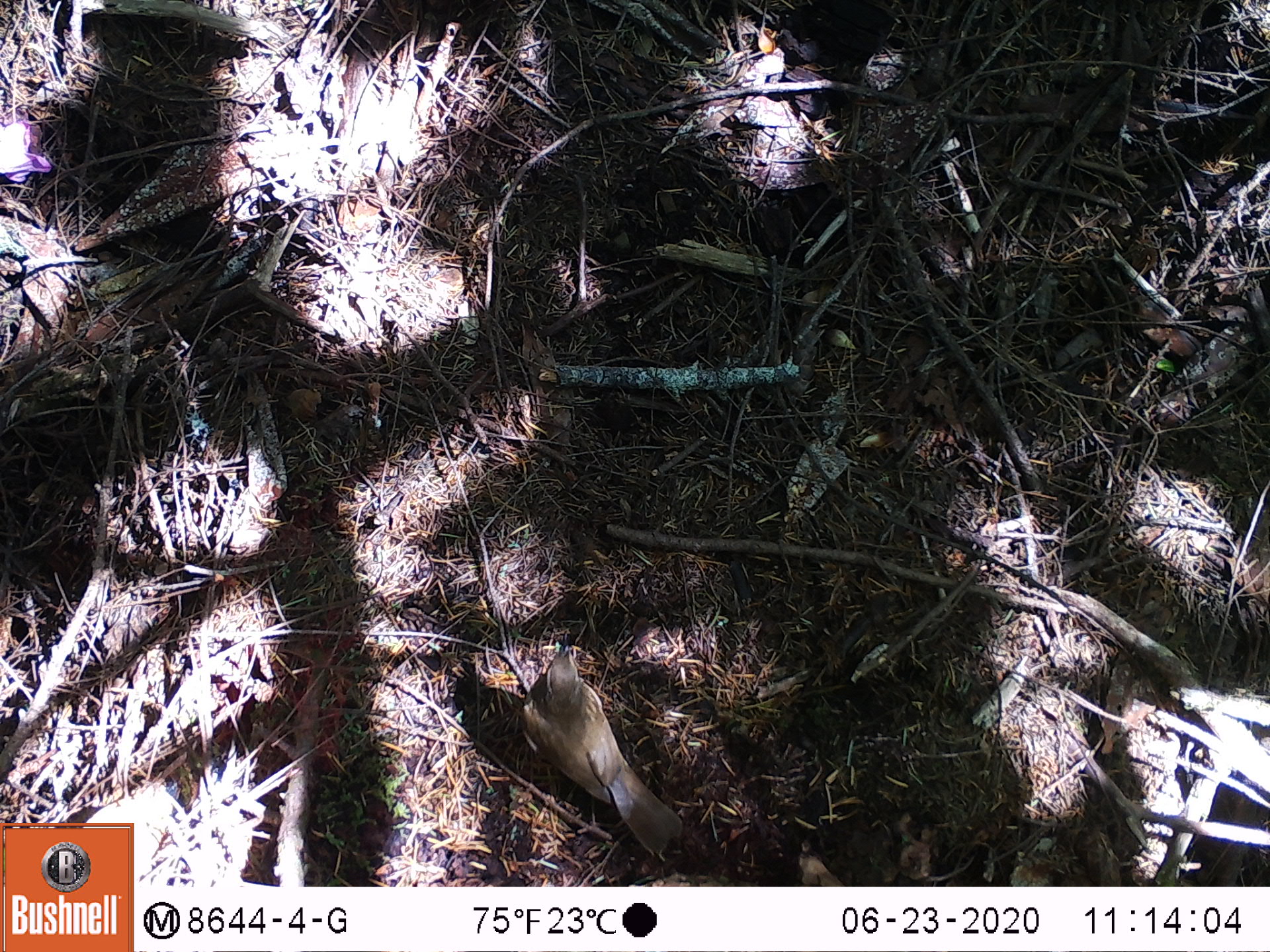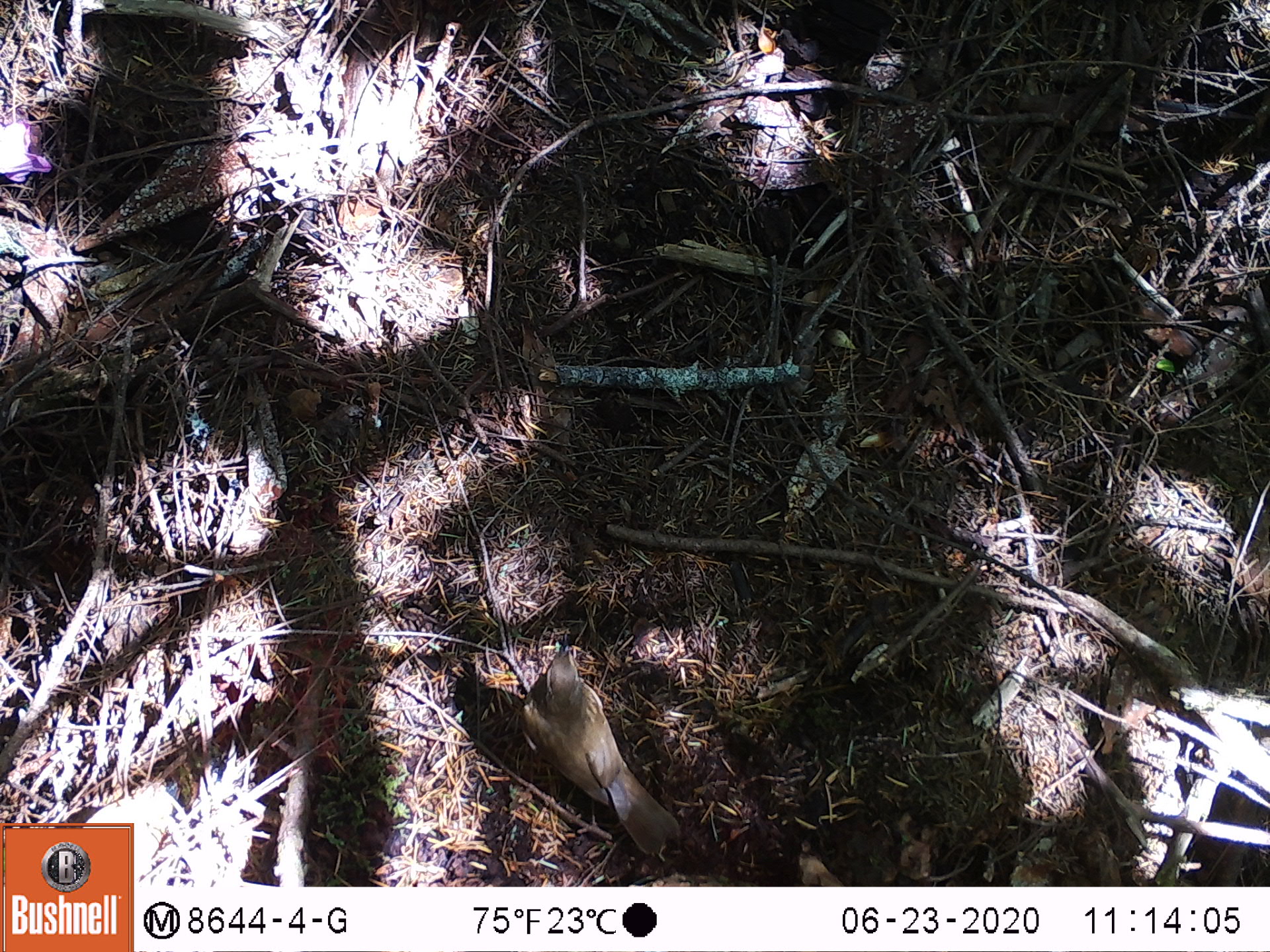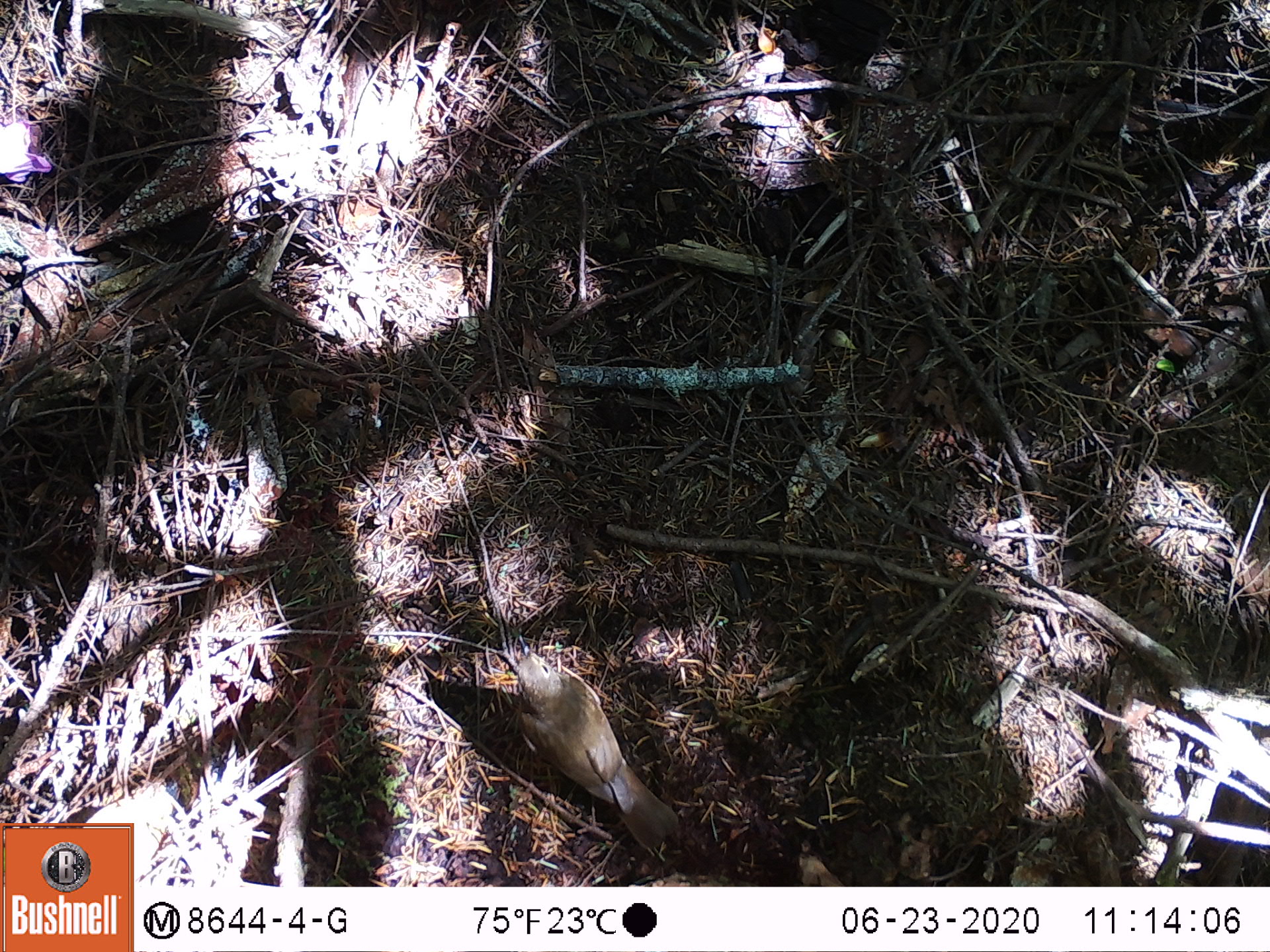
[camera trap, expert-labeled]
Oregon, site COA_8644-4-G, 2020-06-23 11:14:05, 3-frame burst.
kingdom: Animalia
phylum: Chordata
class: Aves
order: Passeriformes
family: Turdidae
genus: Catharus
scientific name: Catharus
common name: brown thrushes and nightingale-thrushes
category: catharus species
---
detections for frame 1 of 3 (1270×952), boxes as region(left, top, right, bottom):
catharus species: region(506, 624, 699, 873)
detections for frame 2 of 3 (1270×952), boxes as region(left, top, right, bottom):
catharus species: region(515, 625, 691, 867)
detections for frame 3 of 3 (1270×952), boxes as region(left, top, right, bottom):
catharus species: region(501, 625, 693, 867)